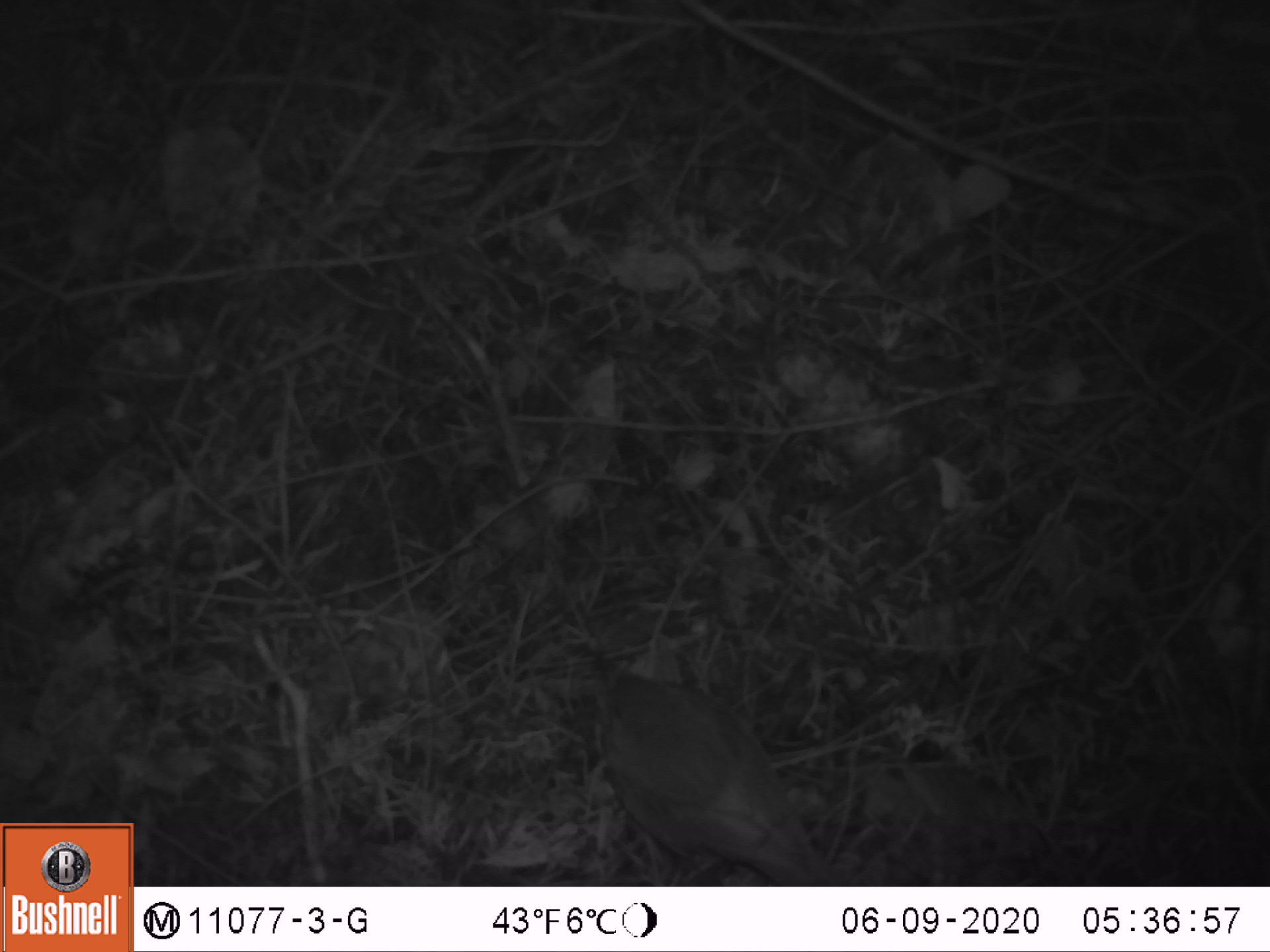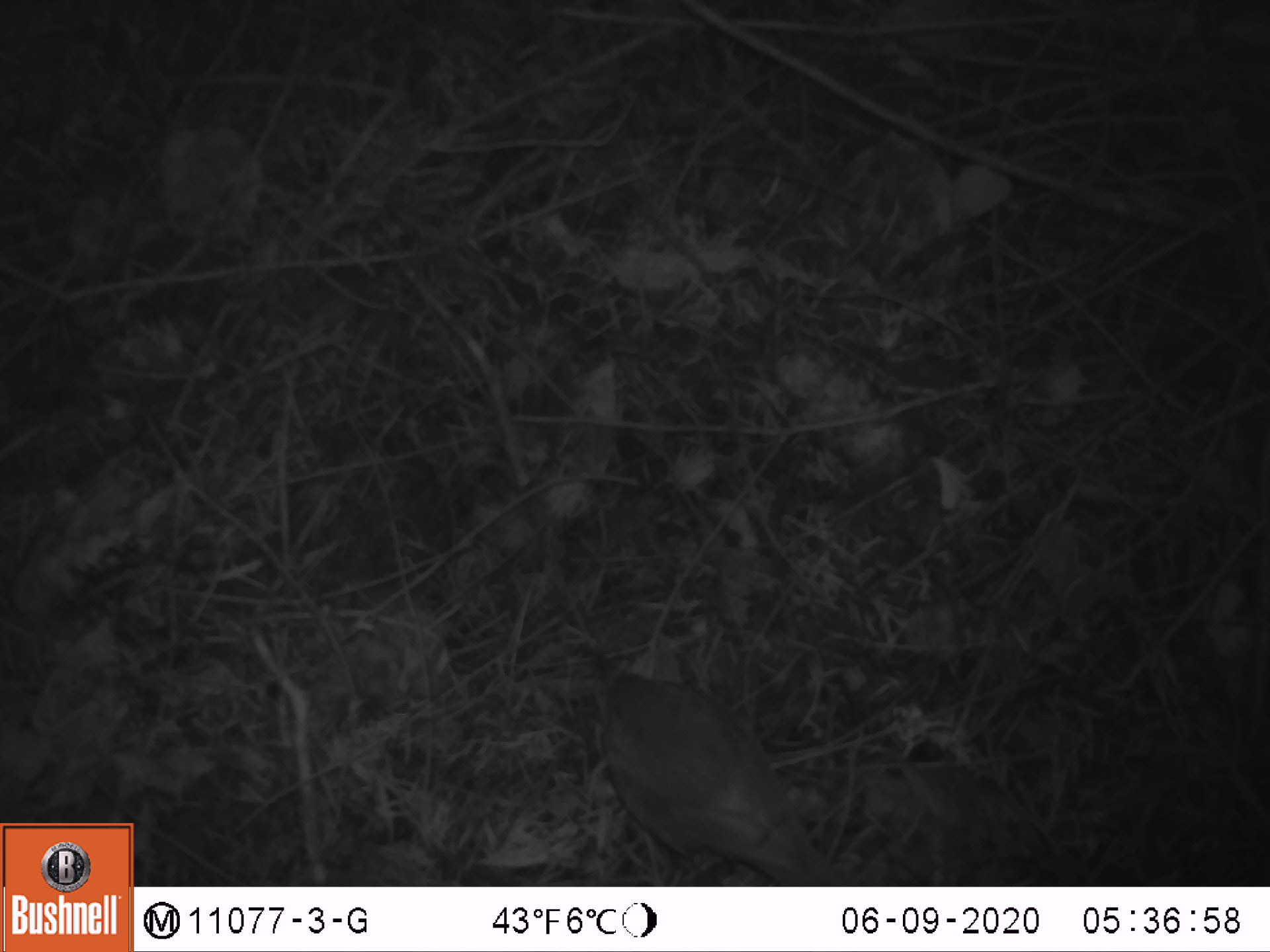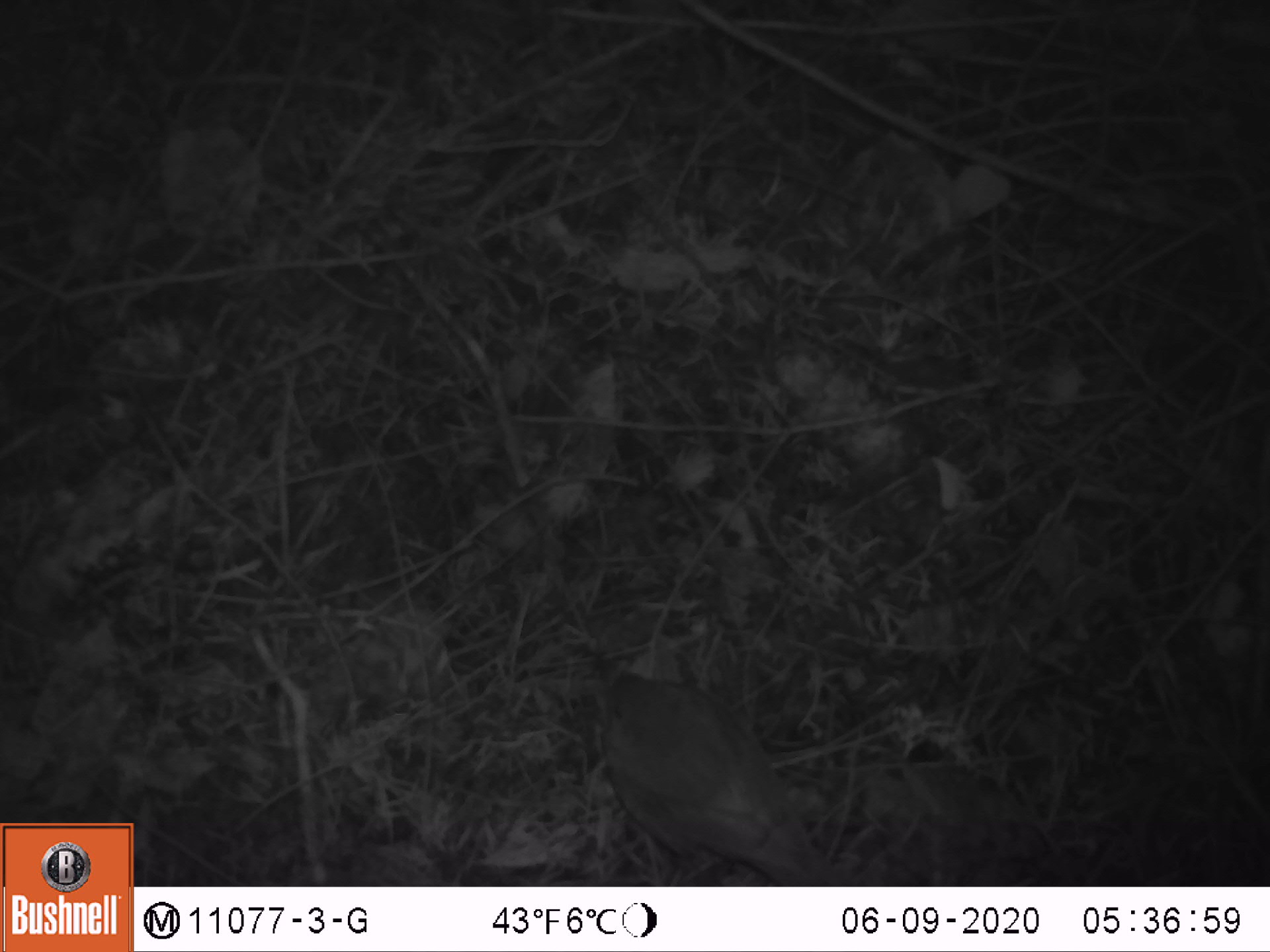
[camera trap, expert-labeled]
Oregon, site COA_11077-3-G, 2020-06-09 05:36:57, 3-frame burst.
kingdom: Animalia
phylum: Chordata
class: Aves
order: Passeriformes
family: Turdidae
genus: Catharus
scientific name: Catharus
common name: brown thrushes and nightingale-thrushes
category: catharus species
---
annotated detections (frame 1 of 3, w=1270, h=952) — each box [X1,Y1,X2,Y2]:
catharus species: [595,657,829,881]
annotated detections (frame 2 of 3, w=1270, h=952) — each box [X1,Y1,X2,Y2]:
catharus species: [596,661,836,882]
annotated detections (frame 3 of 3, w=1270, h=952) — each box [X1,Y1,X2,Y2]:
catharus species: [593,658,836,885]